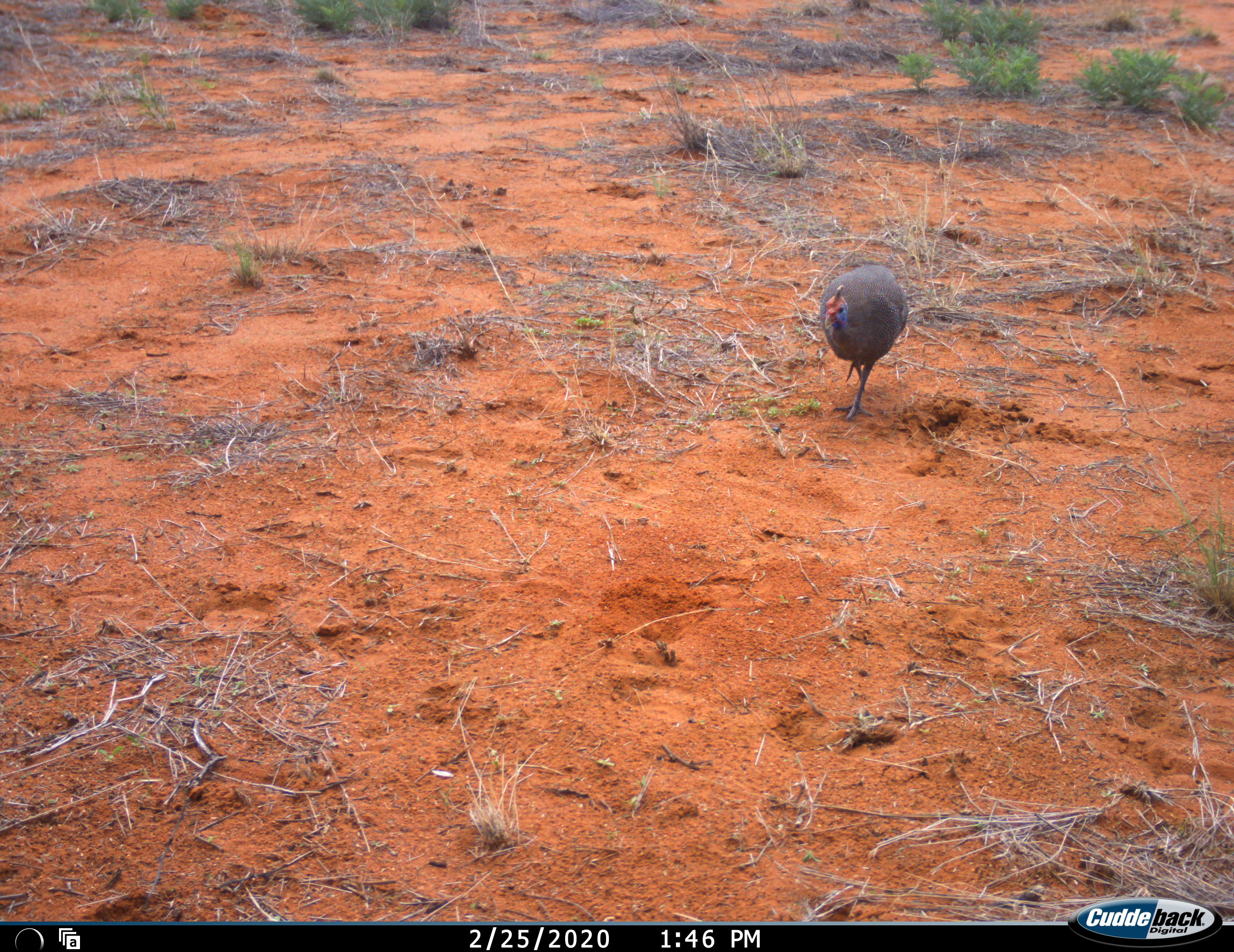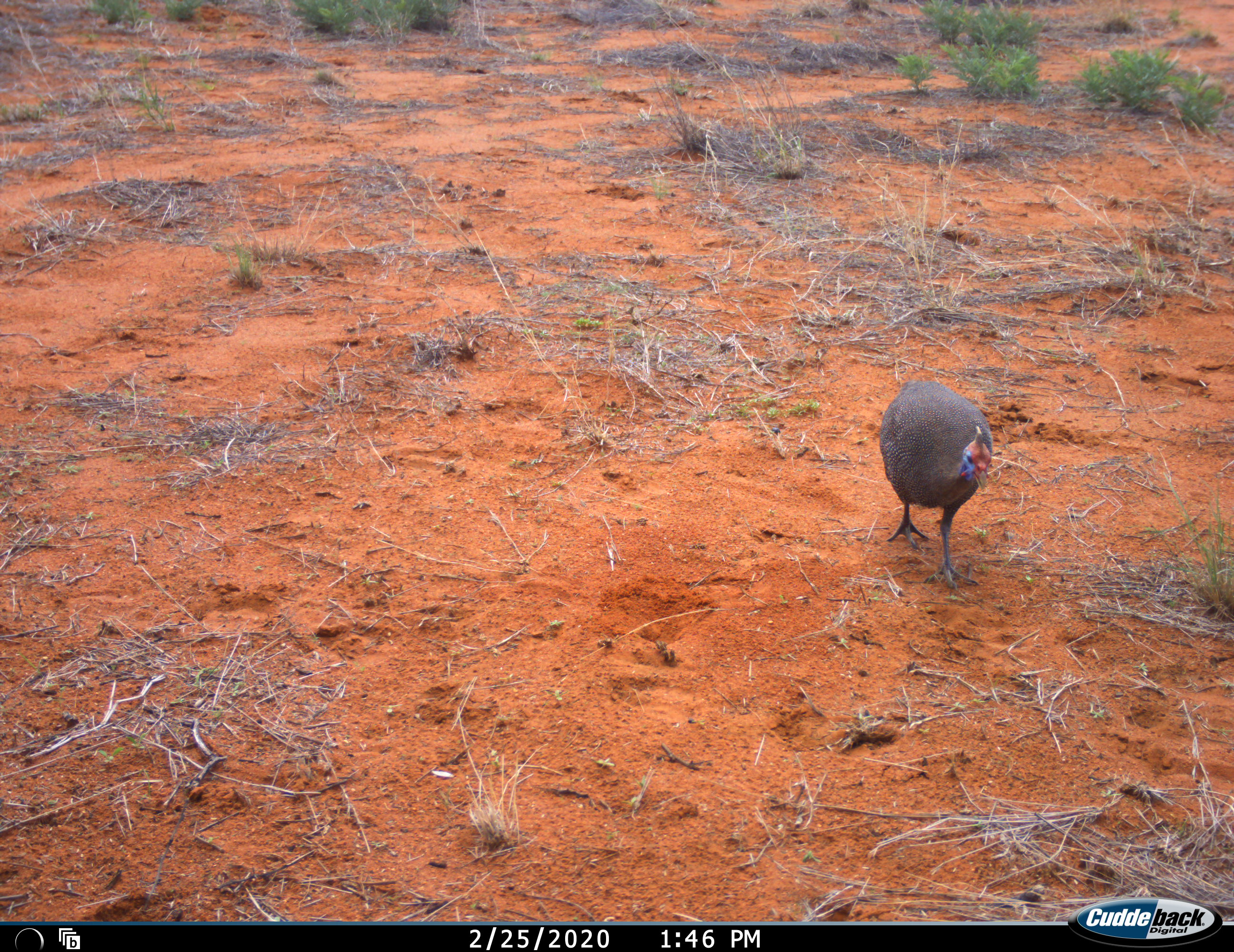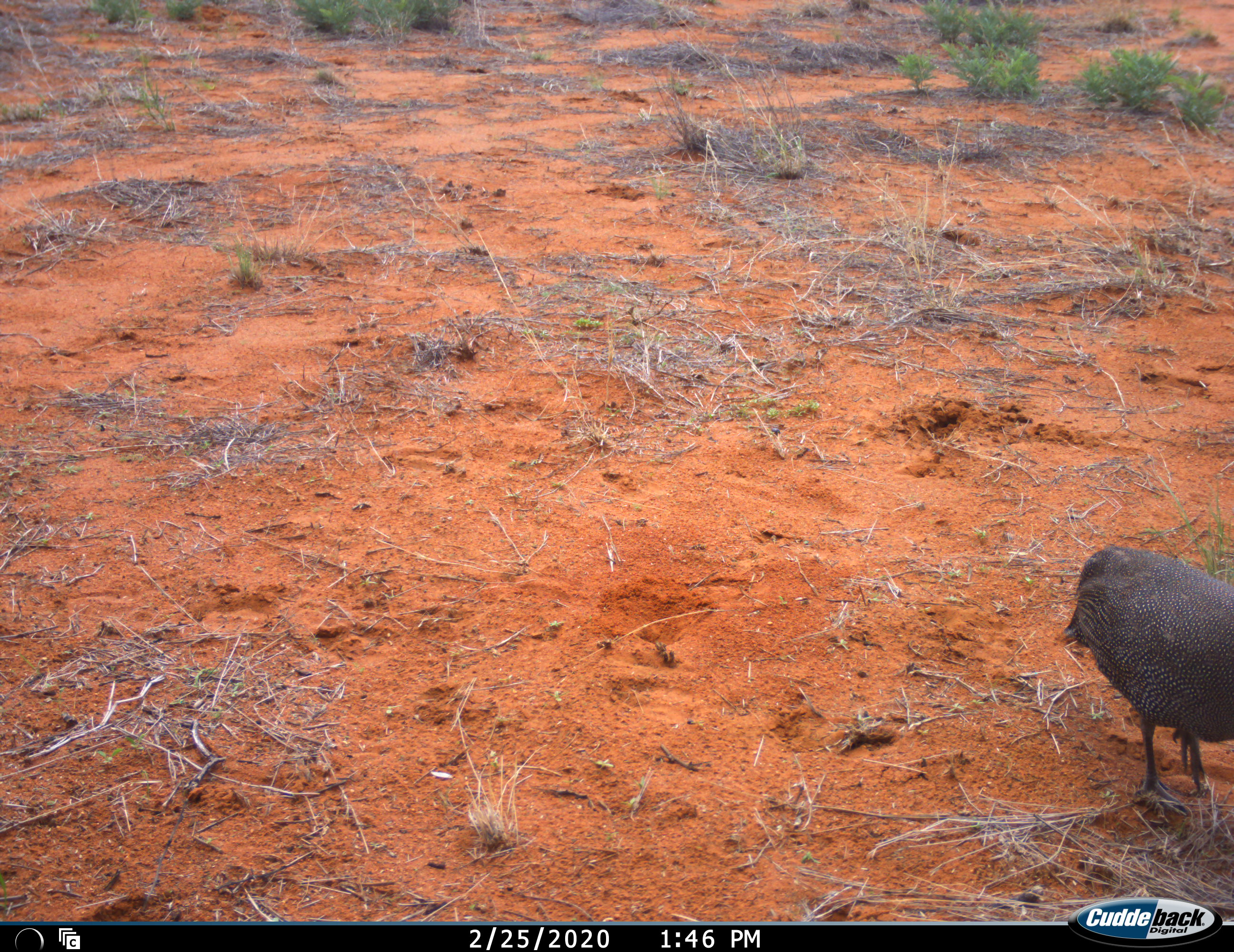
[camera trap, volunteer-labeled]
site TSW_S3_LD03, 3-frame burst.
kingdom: Animalia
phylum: Chordata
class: Aves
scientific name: Aves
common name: bird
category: birdother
Birdother (bird) (Aves), count 1. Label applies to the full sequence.